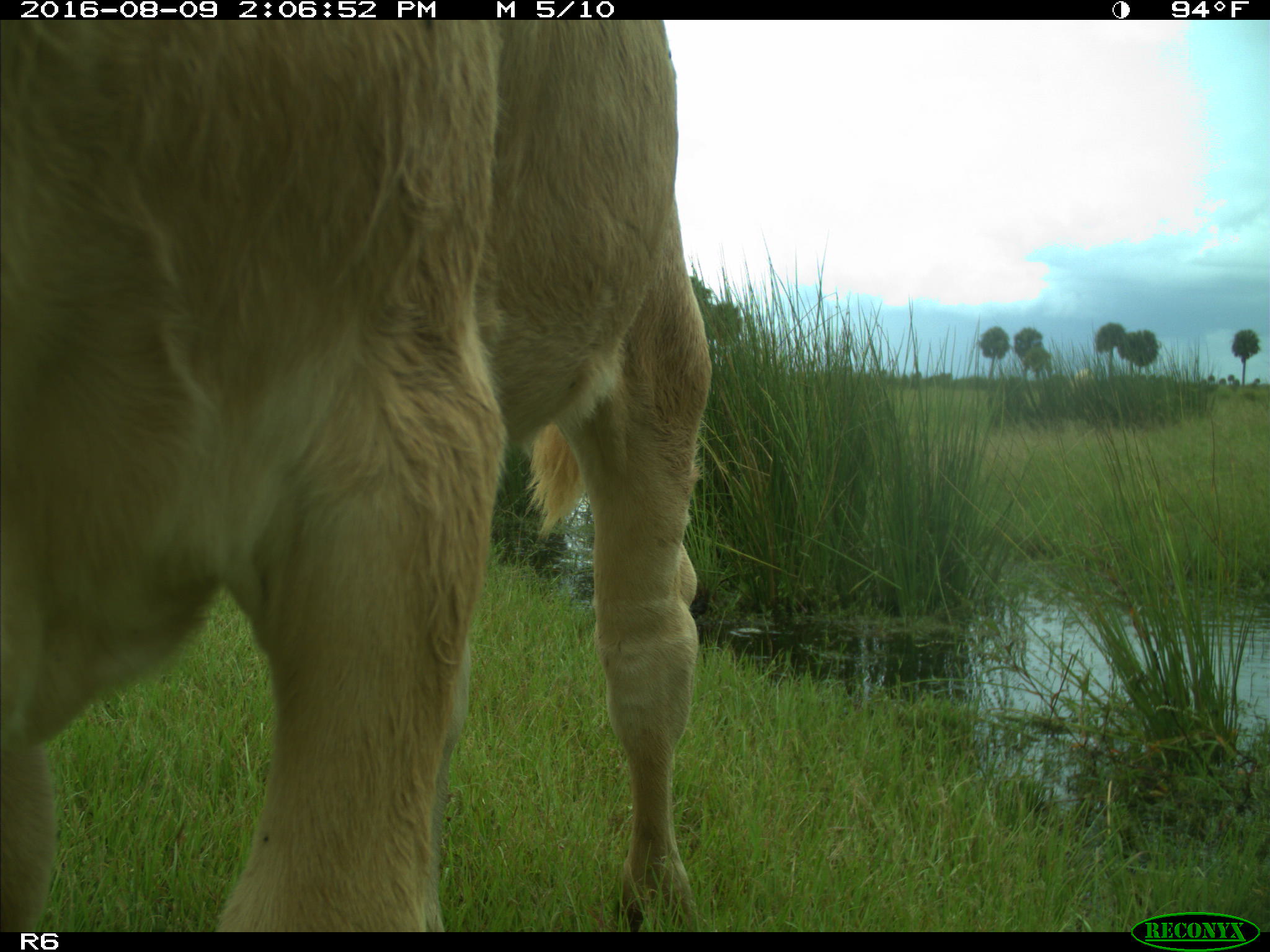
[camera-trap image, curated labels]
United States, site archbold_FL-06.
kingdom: Animalia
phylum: Chordata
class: Mammalia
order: Artiodactyla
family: Bovidae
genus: Bos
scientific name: Bos taurus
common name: domestic cow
Bos taurus (domestic cow).